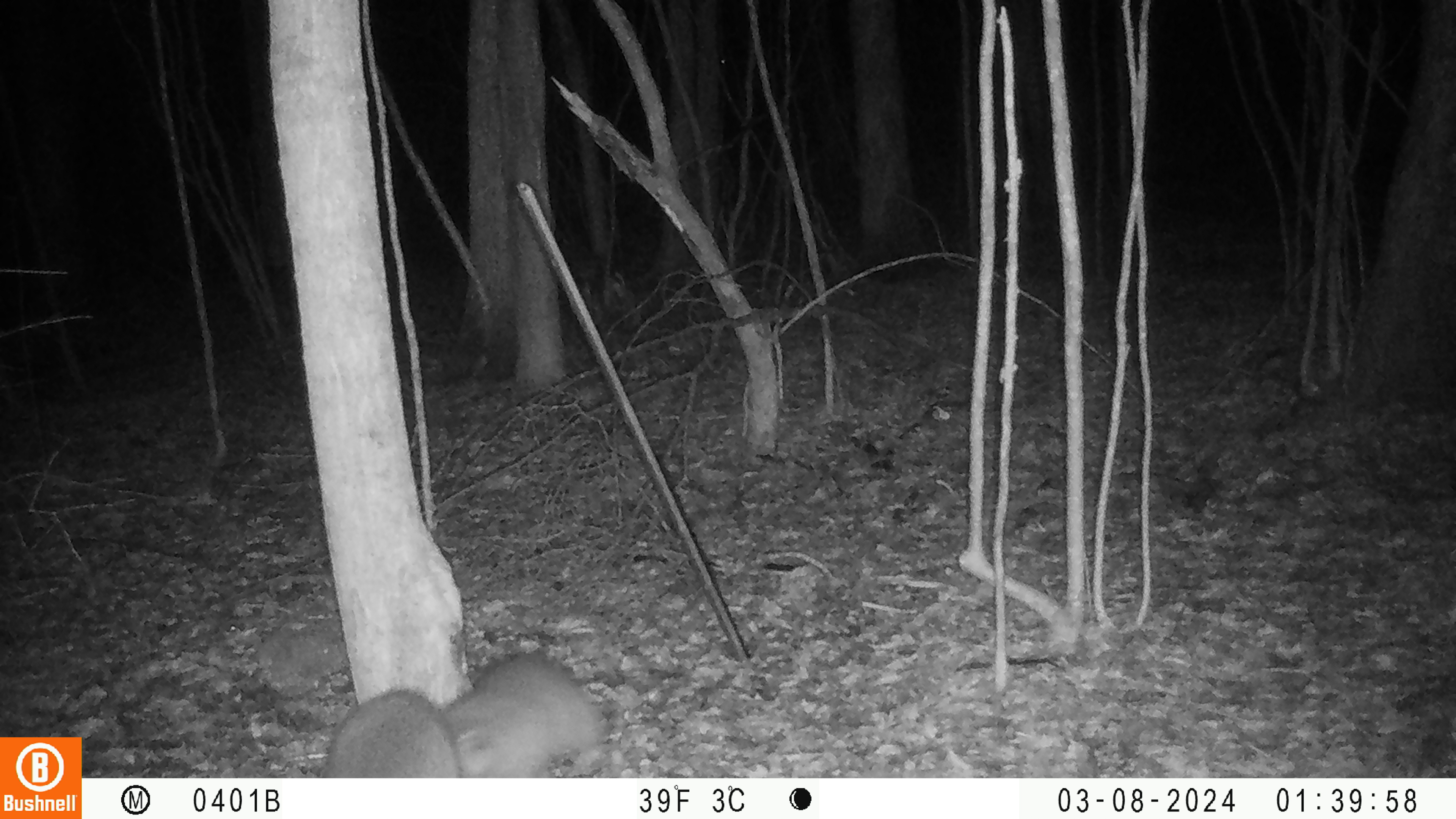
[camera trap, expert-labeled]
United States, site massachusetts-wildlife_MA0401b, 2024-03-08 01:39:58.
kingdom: Animalia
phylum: Chordata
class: Mammalia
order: Carnivora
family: Procyonidae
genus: Procyon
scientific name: Procyon lotor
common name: raccoon